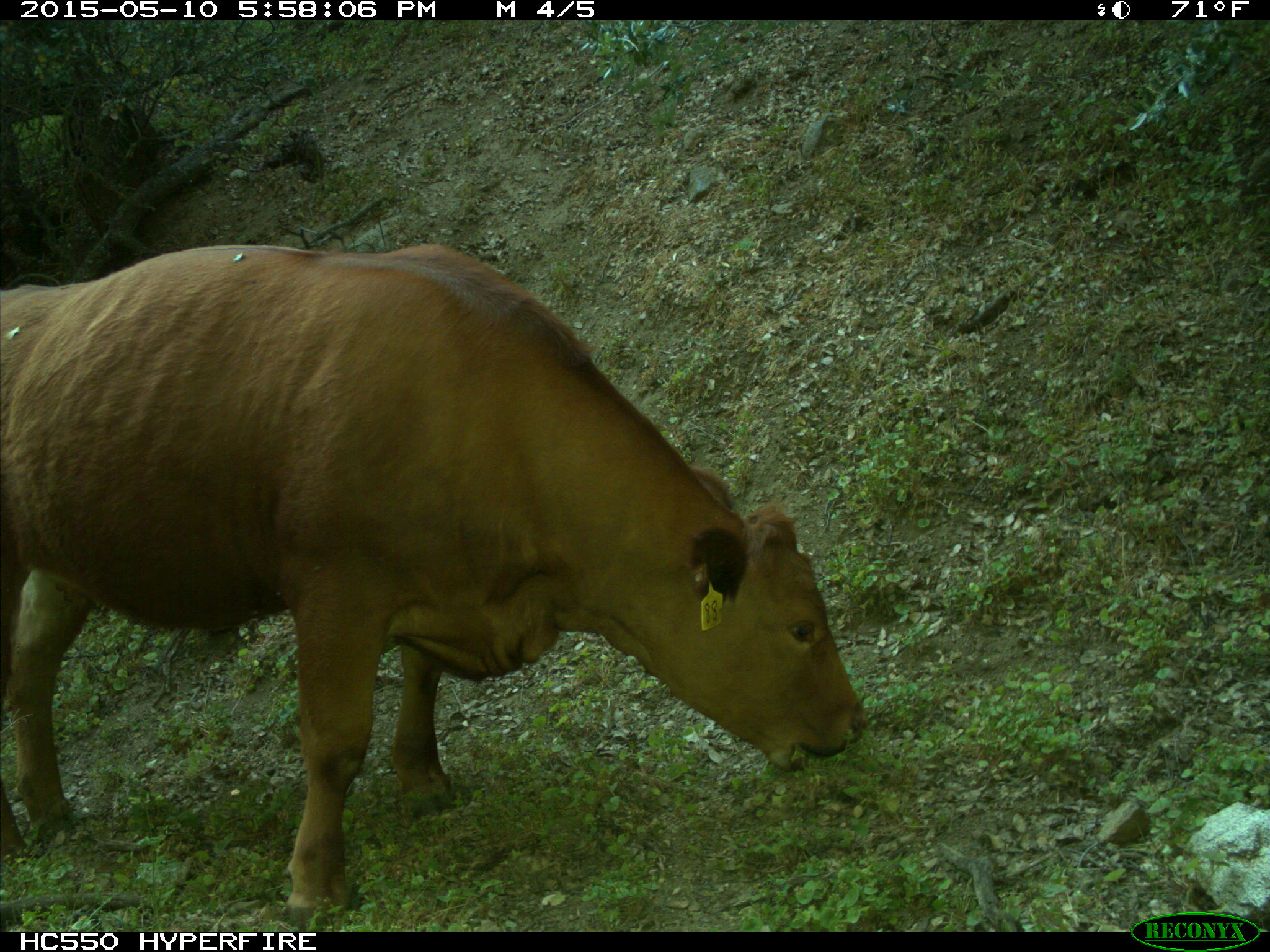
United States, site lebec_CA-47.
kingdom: Animalia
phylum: Chordata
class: Mammalia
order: Artiodactyla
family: Bovidae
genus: Bos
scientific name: Bos taurus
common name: domestic cow